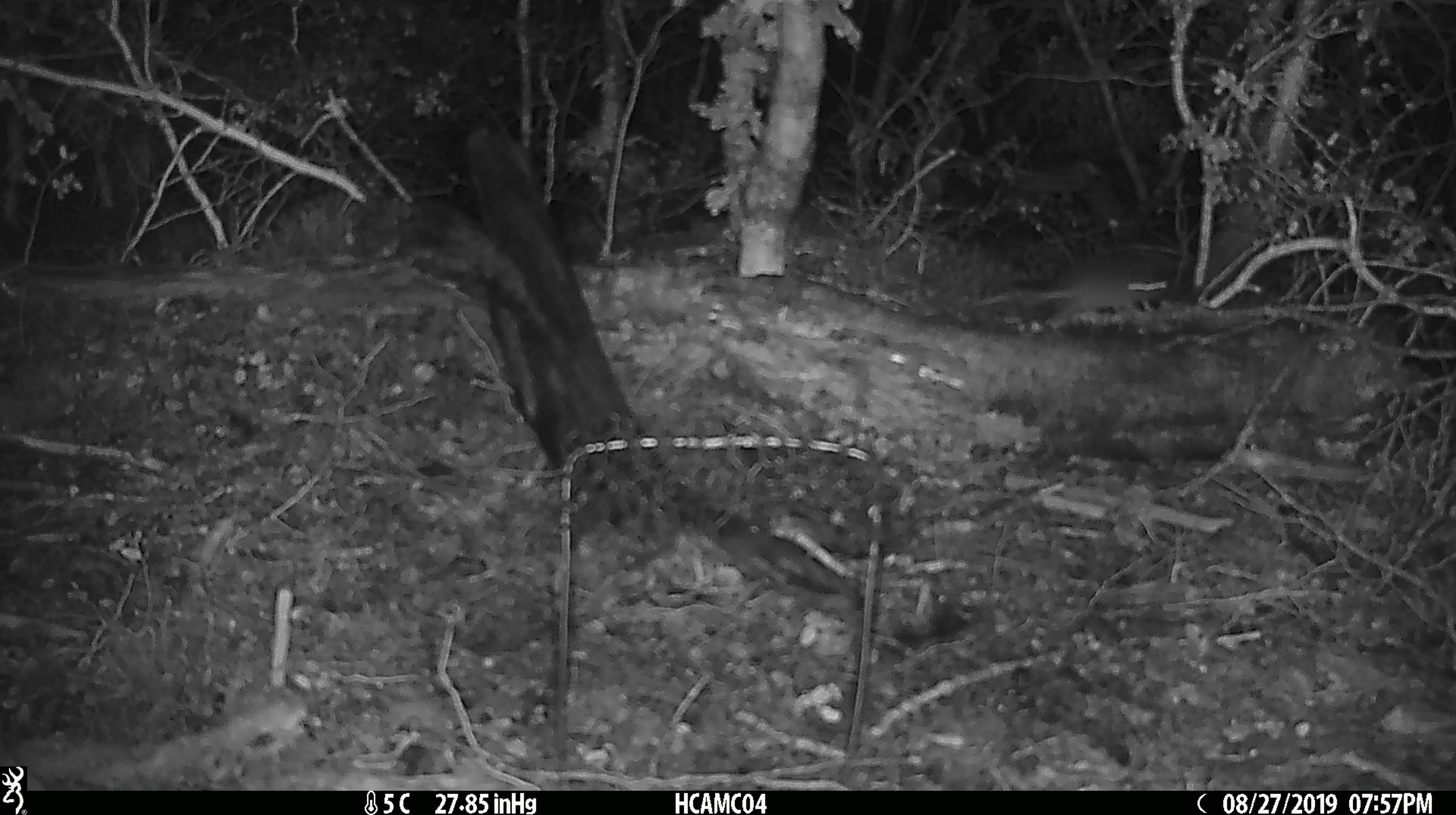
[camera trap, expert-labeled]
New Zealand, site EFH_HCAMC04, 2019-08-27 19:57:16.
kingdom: Animalia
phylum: Chordata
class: Mammalia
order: Rodentia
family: Muridae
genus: Mus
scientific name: Mus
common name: mouse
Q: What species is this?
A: Mouse (Mus).